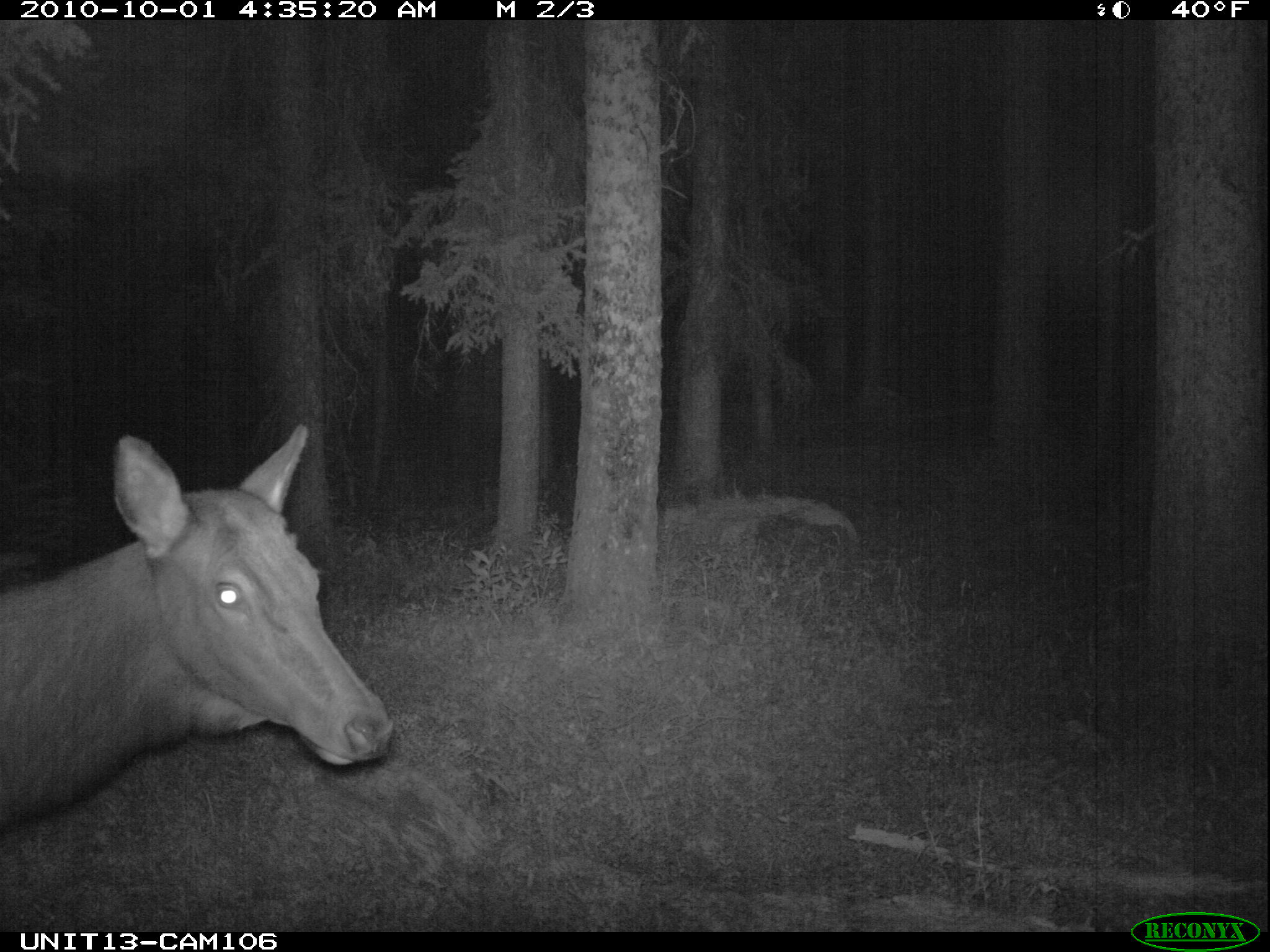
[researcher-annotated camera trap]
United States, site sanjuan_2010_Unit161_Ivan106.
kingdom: Animalia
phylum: Chordata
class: Mammalia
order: Artiodactyla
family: Cervidae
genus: Cervus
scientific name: Cervus elaphus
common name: red deer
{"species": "Cervus elaphus (red deer)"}